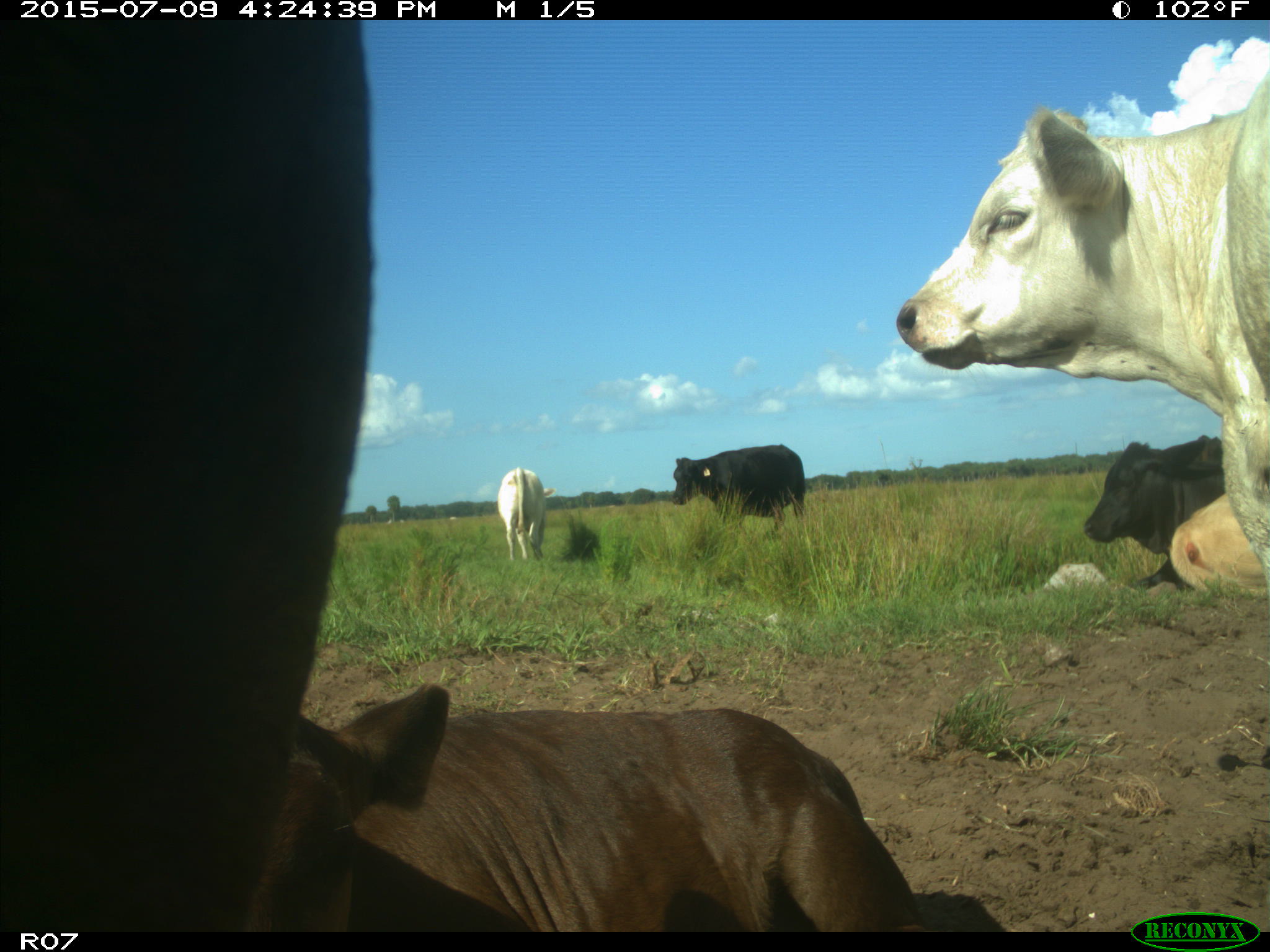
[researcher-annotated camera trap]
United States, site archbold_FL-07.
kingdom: Animalia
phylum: Chordata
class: Mammalia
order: Artiodactyla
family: Bovidae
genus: Bos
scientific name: Bos taurus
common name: domestic cow